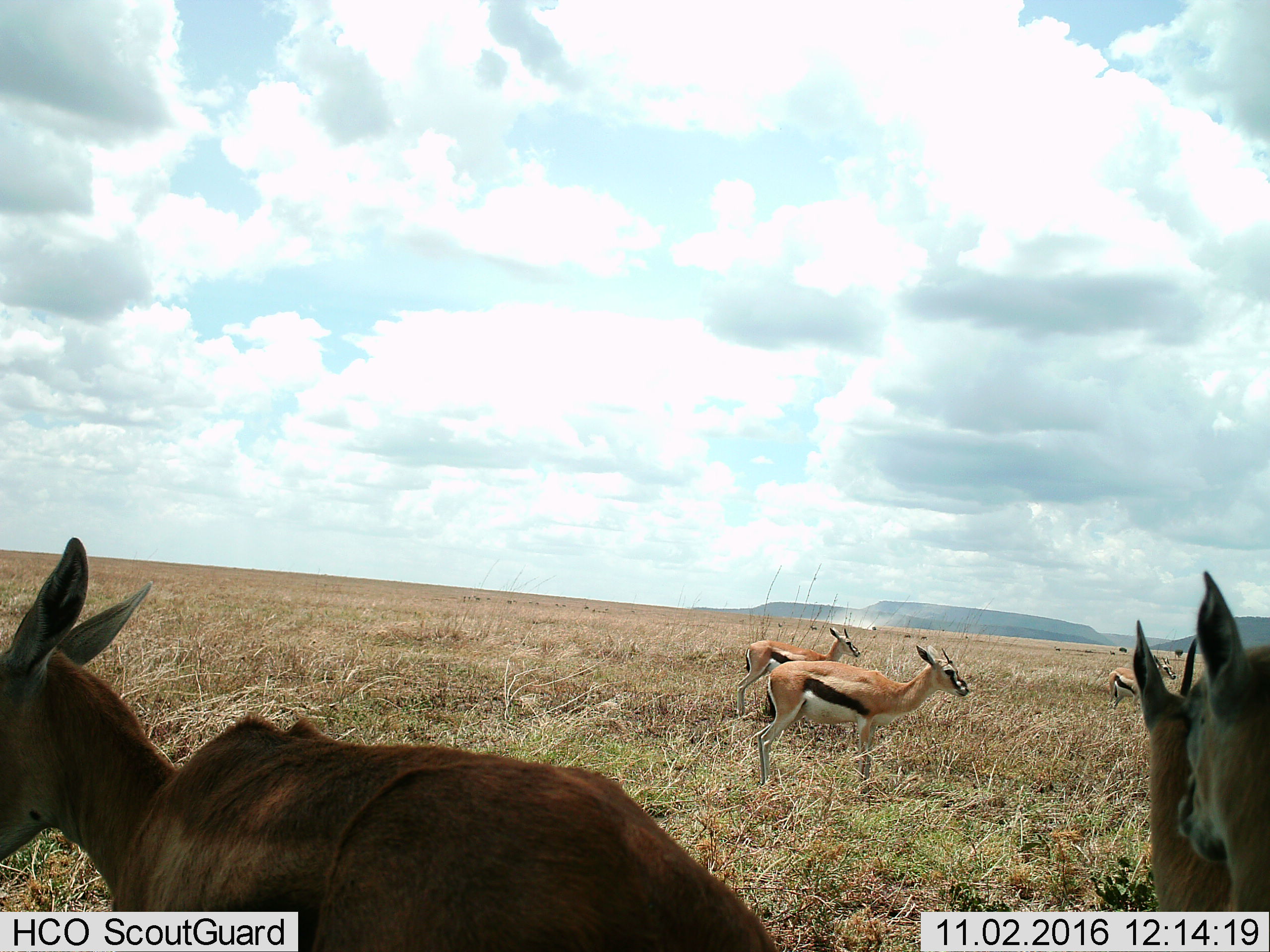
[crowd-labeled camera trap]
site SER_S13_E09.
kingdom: Animalia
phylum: Chordata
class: Mammalia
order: Artiodactyla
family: Bovidae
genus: Eudorcas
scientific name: Eudorcas thomsonii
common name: thomson's gazelle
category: gazellethomsons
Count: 6.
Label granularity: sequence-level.